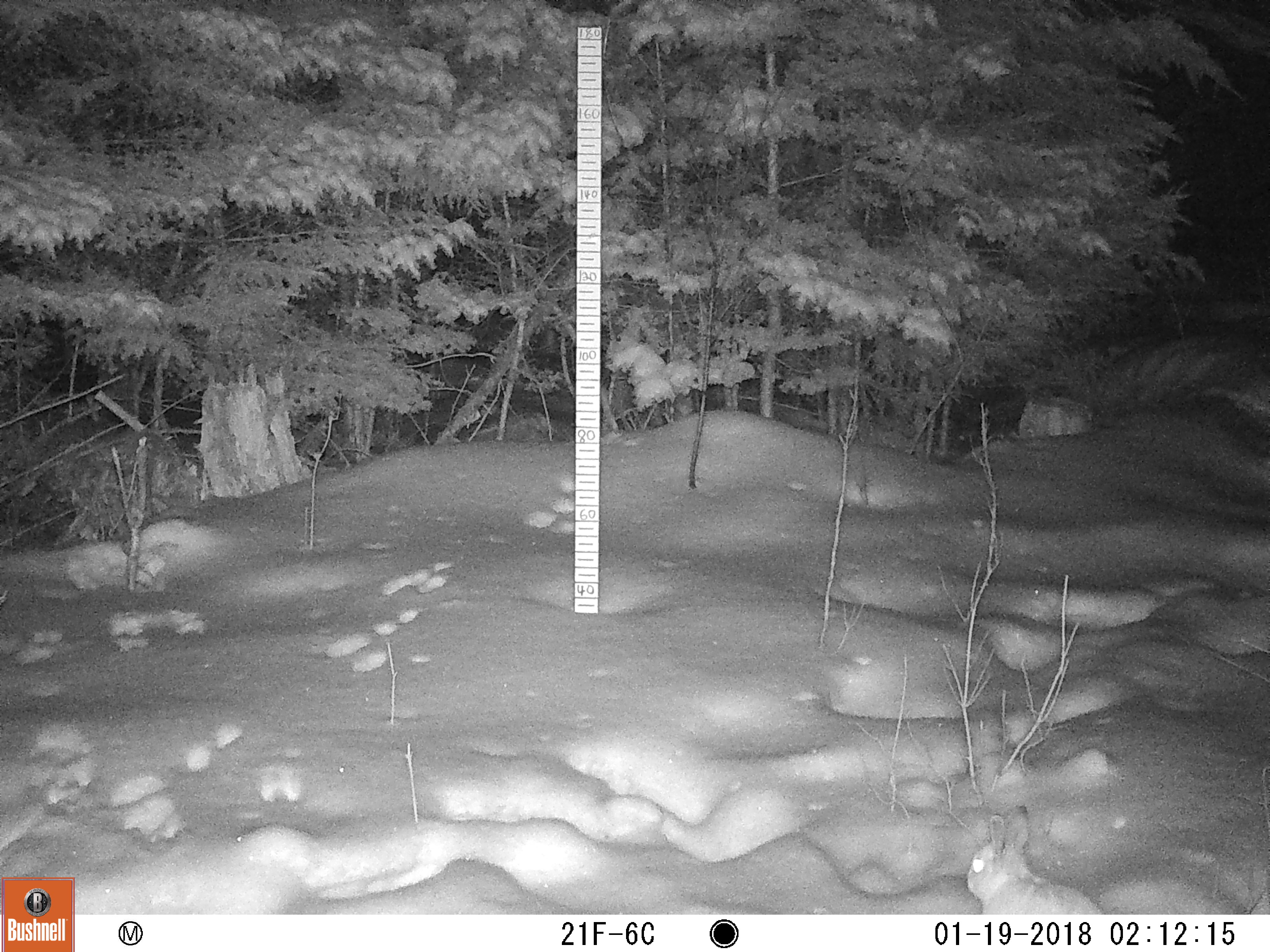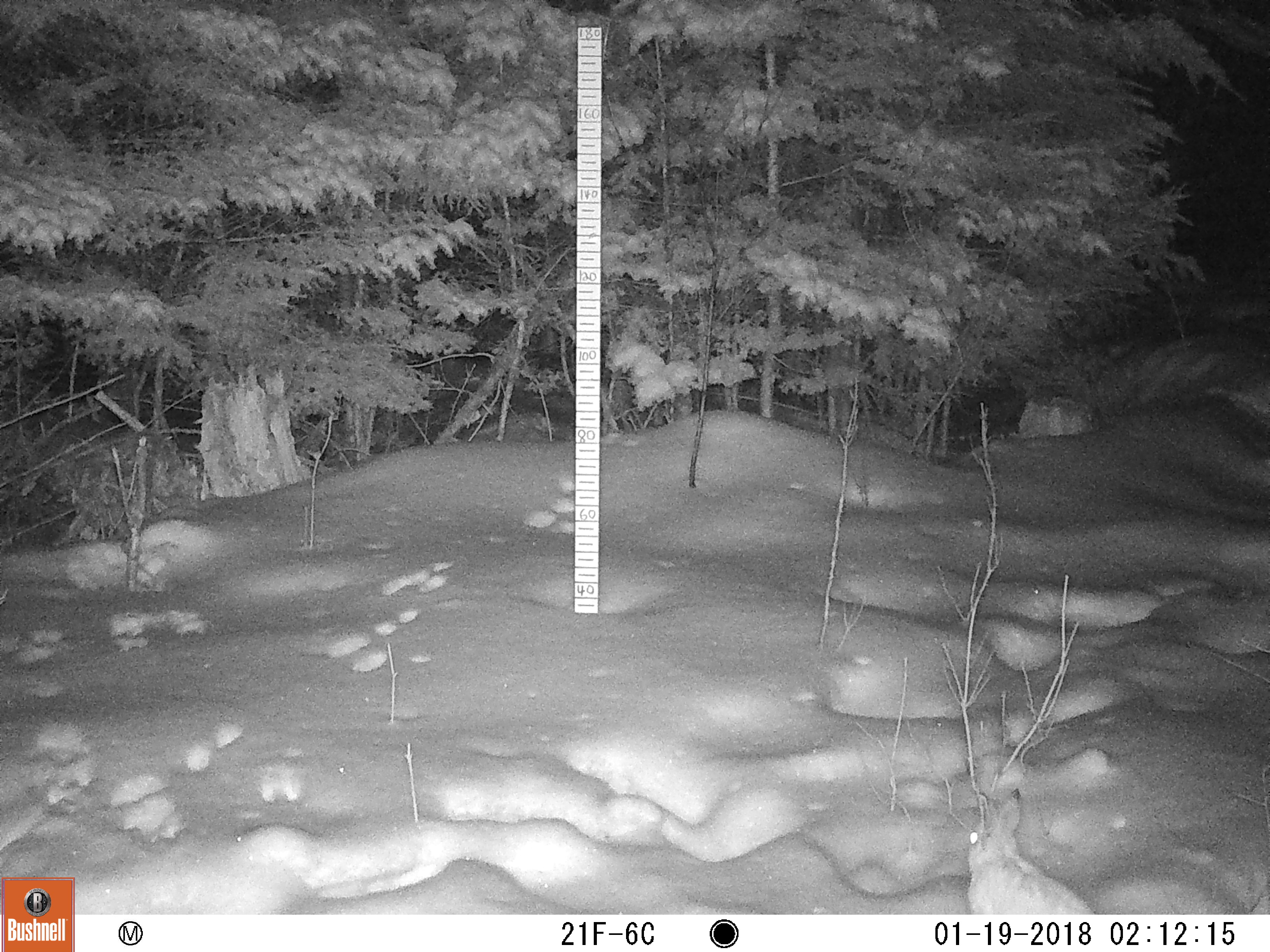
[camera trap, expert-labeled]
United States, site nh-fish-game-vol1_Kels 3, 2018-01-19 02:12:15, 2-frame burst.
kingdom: Animalia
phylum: Chordata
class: Mammalia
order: Lagomorpha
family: Leporidae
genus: Lepus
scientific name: Lepus americanus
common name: snowshoe hare